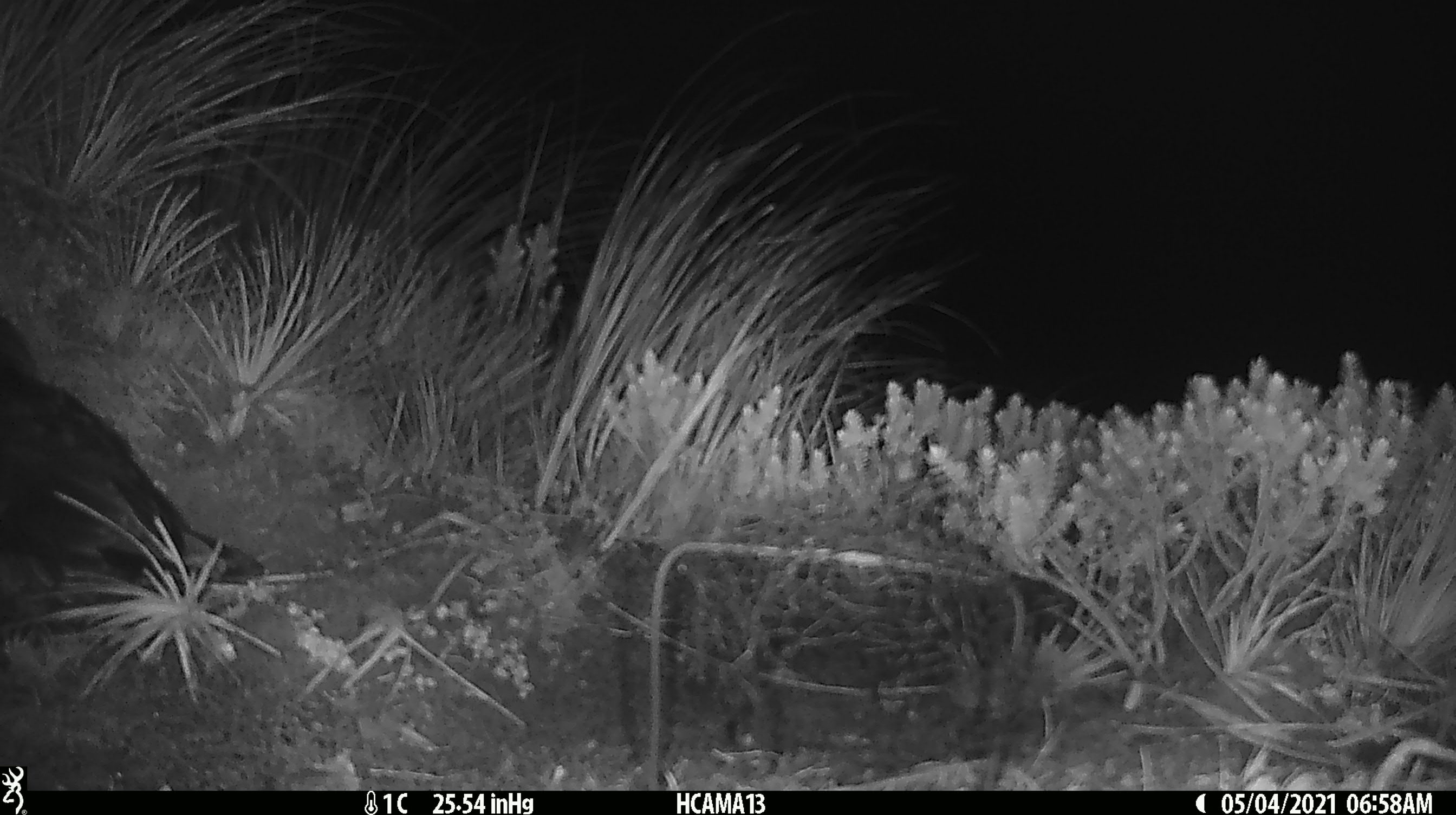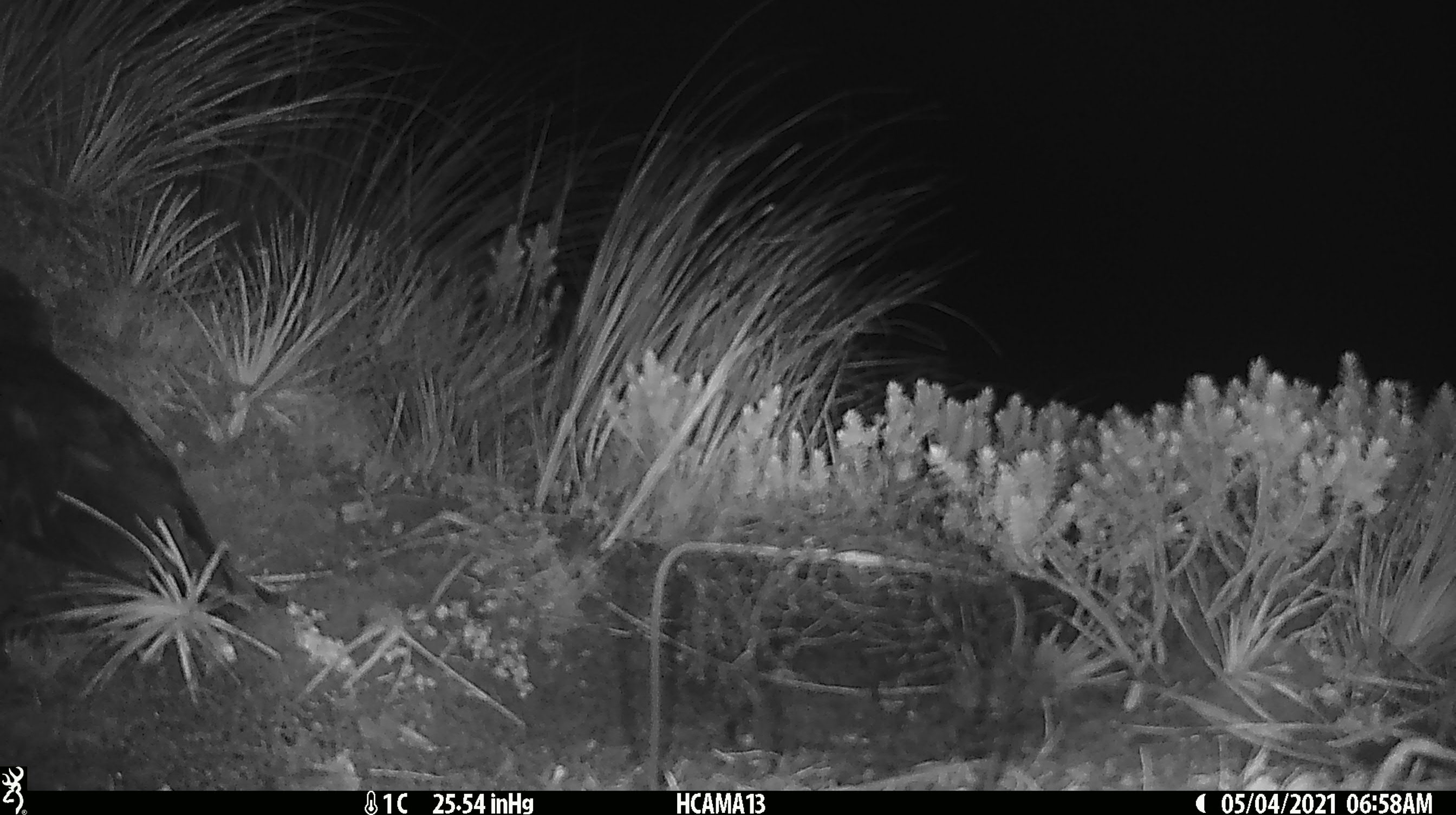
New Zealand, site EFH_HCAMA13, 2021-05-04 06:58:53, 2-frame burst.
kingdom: Animalia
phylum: Chordata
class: Aves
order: Psittaciformes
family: Strigopidae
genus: Nestor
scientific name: Nestor notabilis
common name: kea